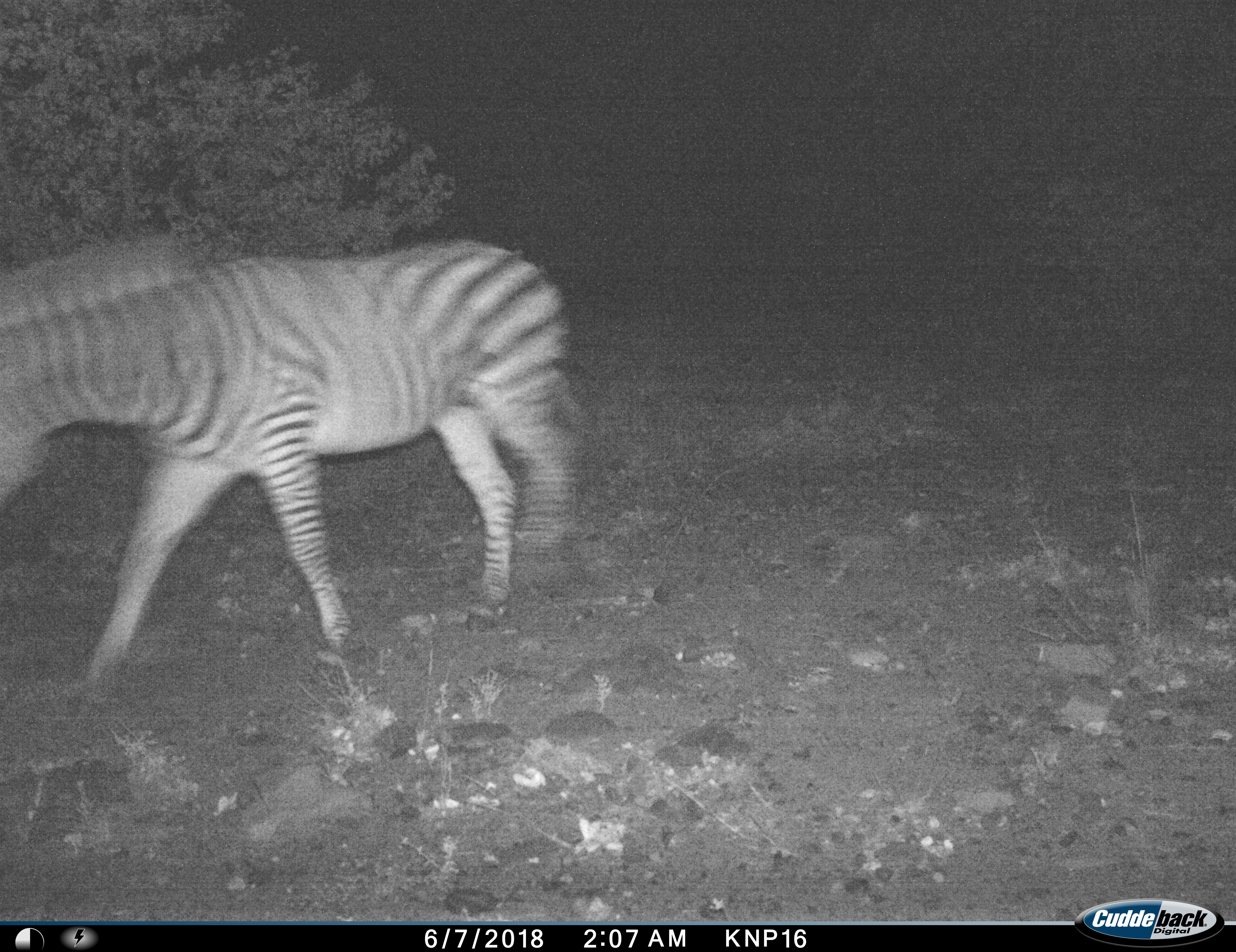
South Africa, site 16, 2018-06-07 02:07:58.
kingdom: Animalia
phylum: Chordata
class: Mammalia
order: Perissodactyla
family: Equidae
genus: Equus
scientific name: Equus quagga burchellii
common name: burchell's zebra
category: zebraburchells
Zebraburchells (burchell's zebra) (Equus quagga burchellii), count 1. Behavior (volunteer vote fractions): standing 10%, resting 0%, moving 100%, interacting 0%. Young present (vote fraction): 0%. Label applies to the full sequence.